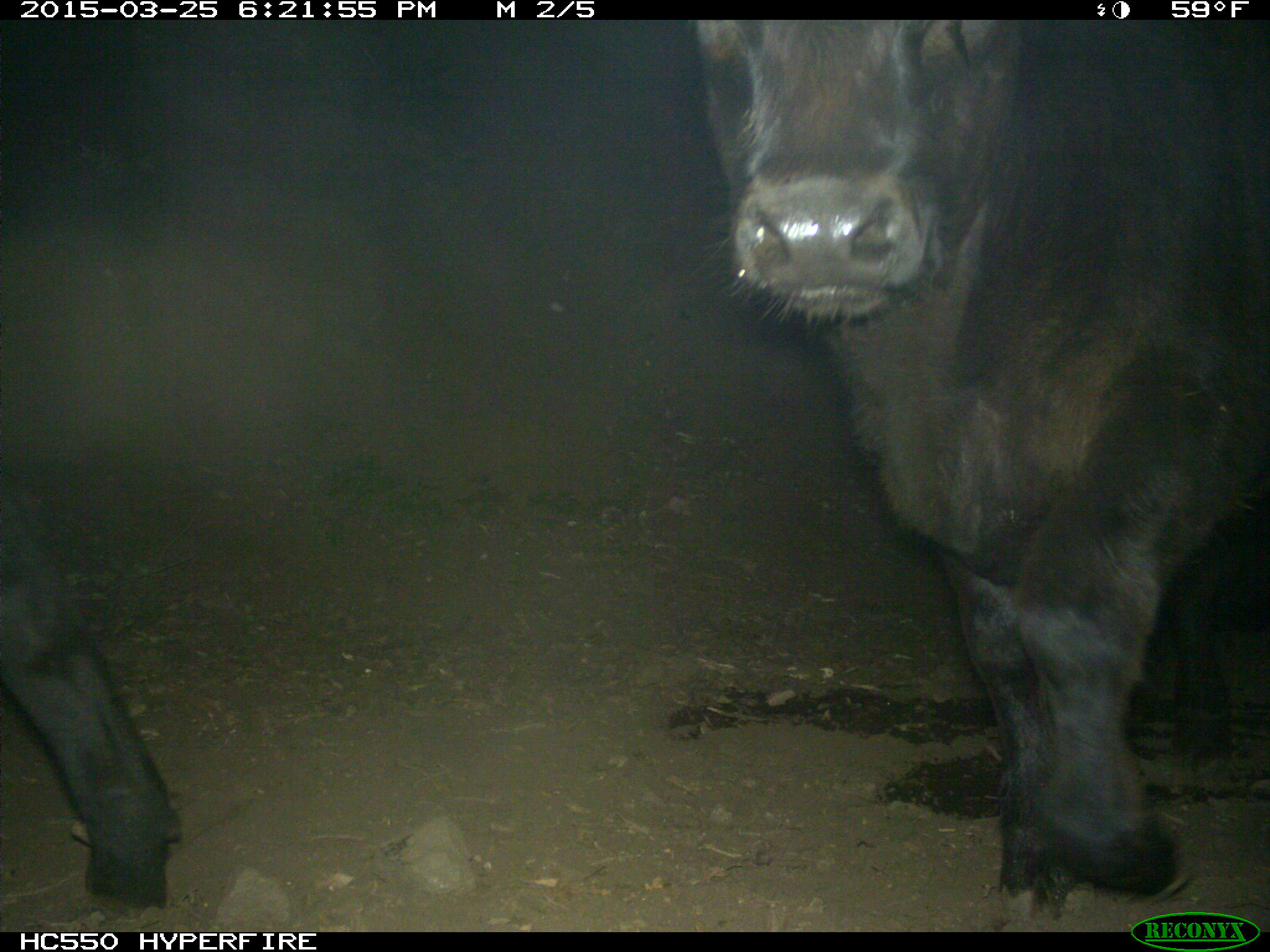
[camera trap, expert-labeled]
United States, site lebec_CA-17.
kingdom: Animalia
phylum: Chordata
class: Mammalia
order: Artiodactyla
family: Bovidae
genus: Bos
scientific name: Bos taurus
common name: domestic cow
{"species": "Bos taurus (domestic cow)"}